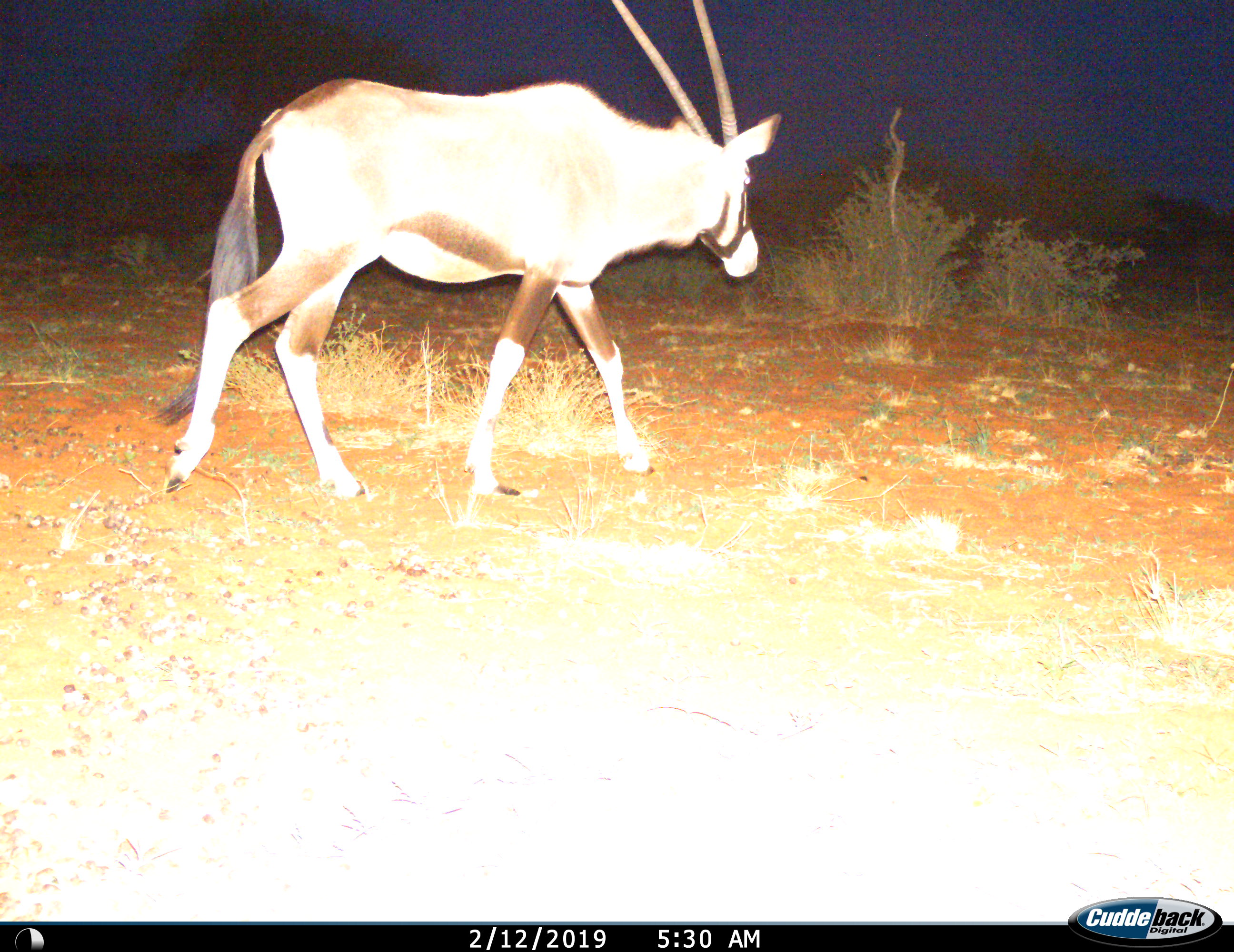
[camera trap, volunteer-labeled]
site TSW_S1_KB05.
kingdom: Animalia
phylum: Chordata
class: Mammalia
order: Artiodactyla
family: Bovidae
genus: Oryx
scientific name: Oryx gazella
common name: gemsbok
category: oryx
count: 1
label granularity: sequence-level